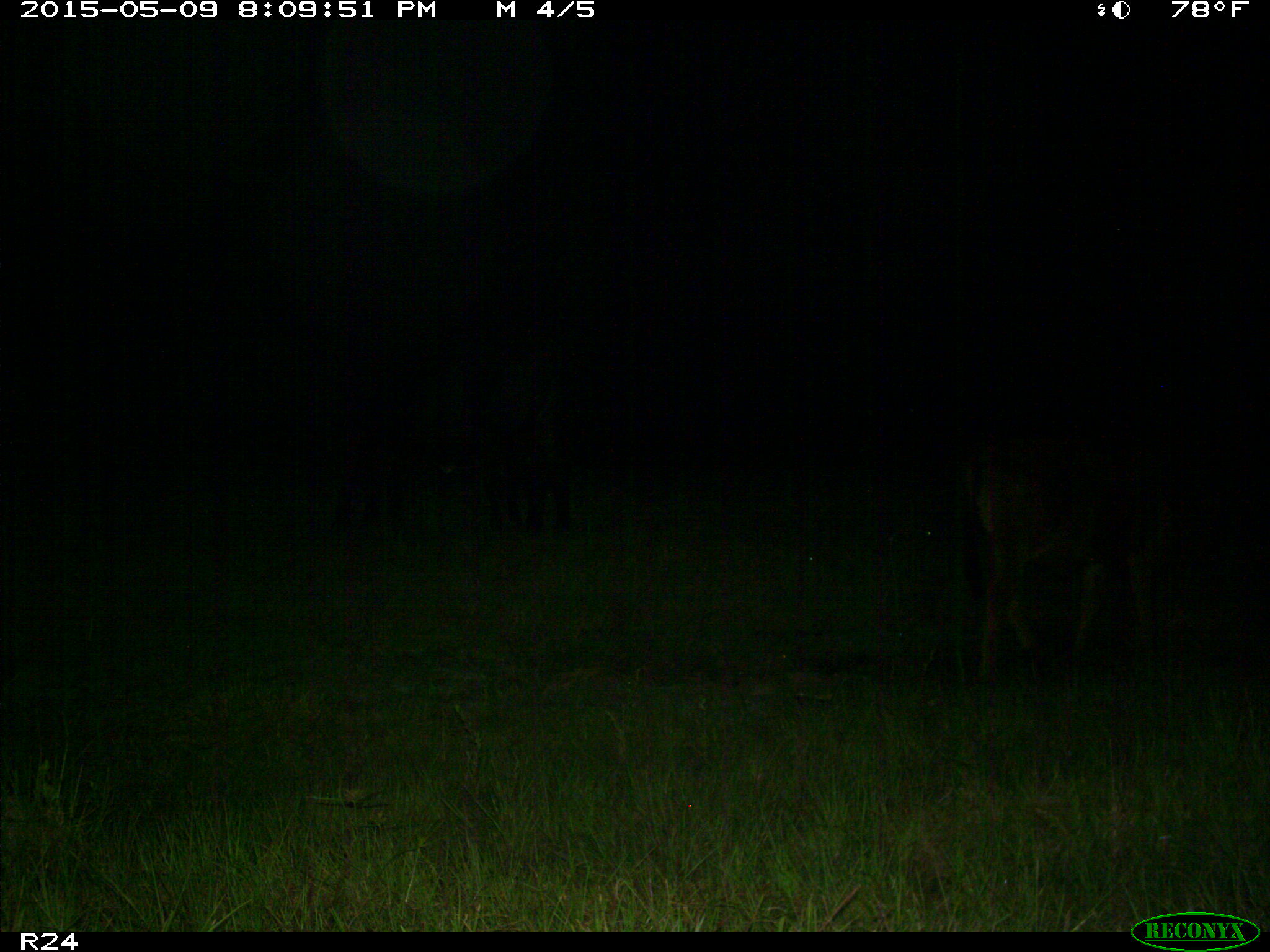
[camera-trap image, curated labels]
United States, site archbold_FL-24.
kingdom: Animalia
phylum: Chordata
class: Mammalia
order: Artiodactyla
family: Bovidae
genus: Bos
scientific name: Bos taurus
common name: domestic cow